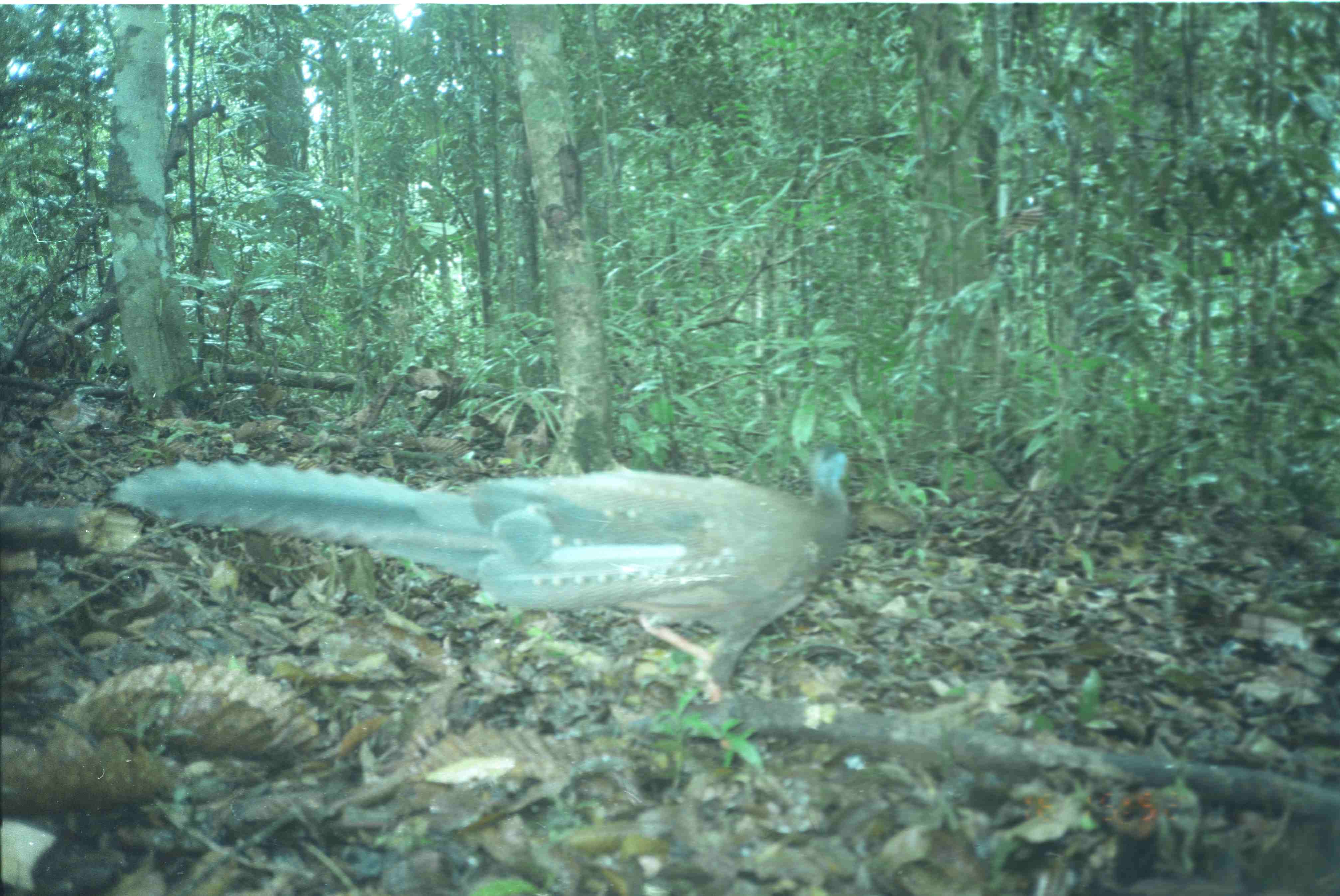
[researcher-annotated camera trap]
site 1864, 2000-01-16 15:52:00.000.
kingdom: Animalia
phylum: Chordata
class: Aves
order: Galliformes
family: Phasianidae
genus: Argusianus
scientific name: Argusianus argus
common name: great argus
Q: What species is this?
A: Argusianus argus (great argus).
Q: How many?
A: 1.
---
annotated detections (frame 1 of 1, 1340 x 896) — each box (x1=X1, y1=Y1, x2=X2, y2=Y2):
argusianus argus: (x1=104, y1=436, x2=856, y2=754)